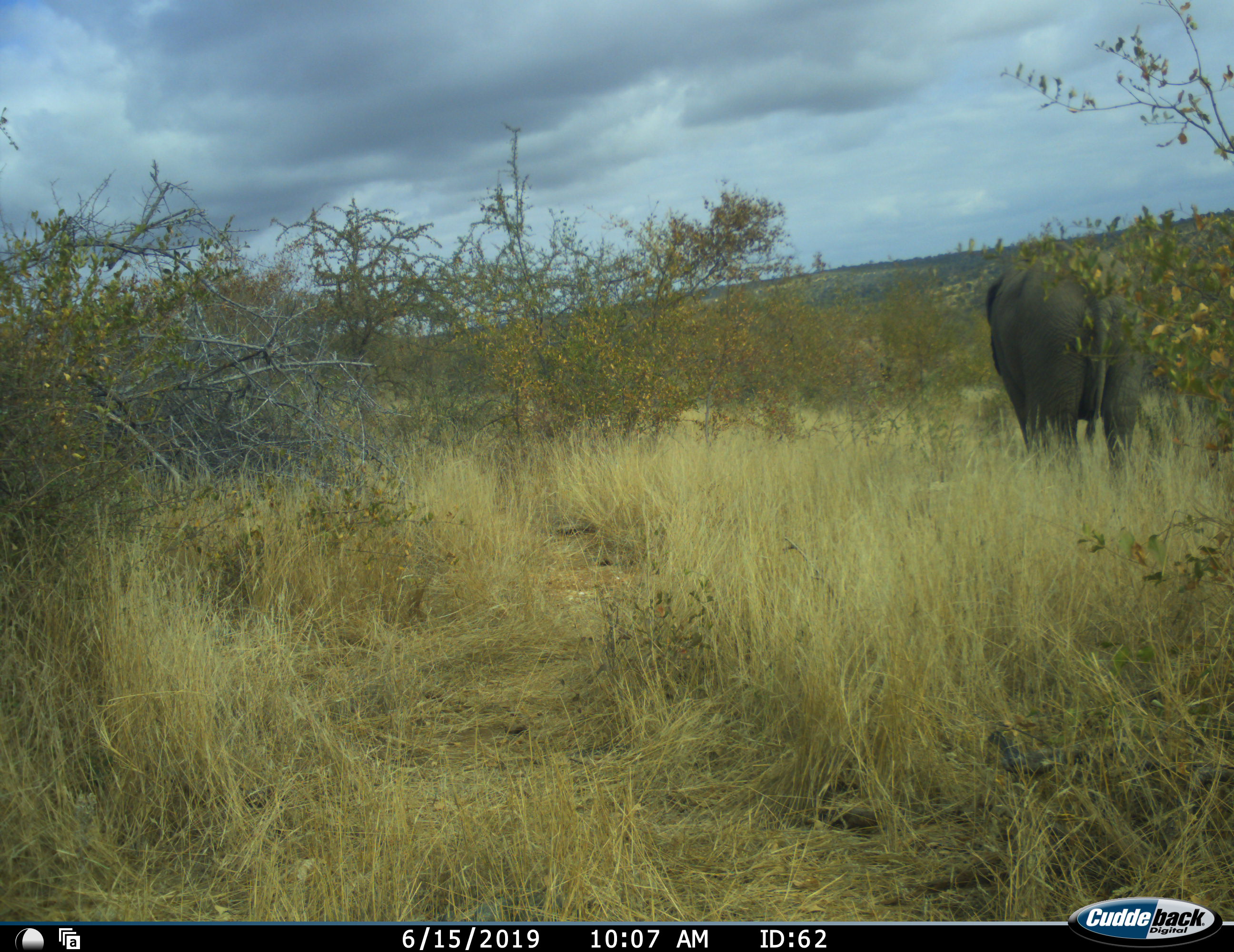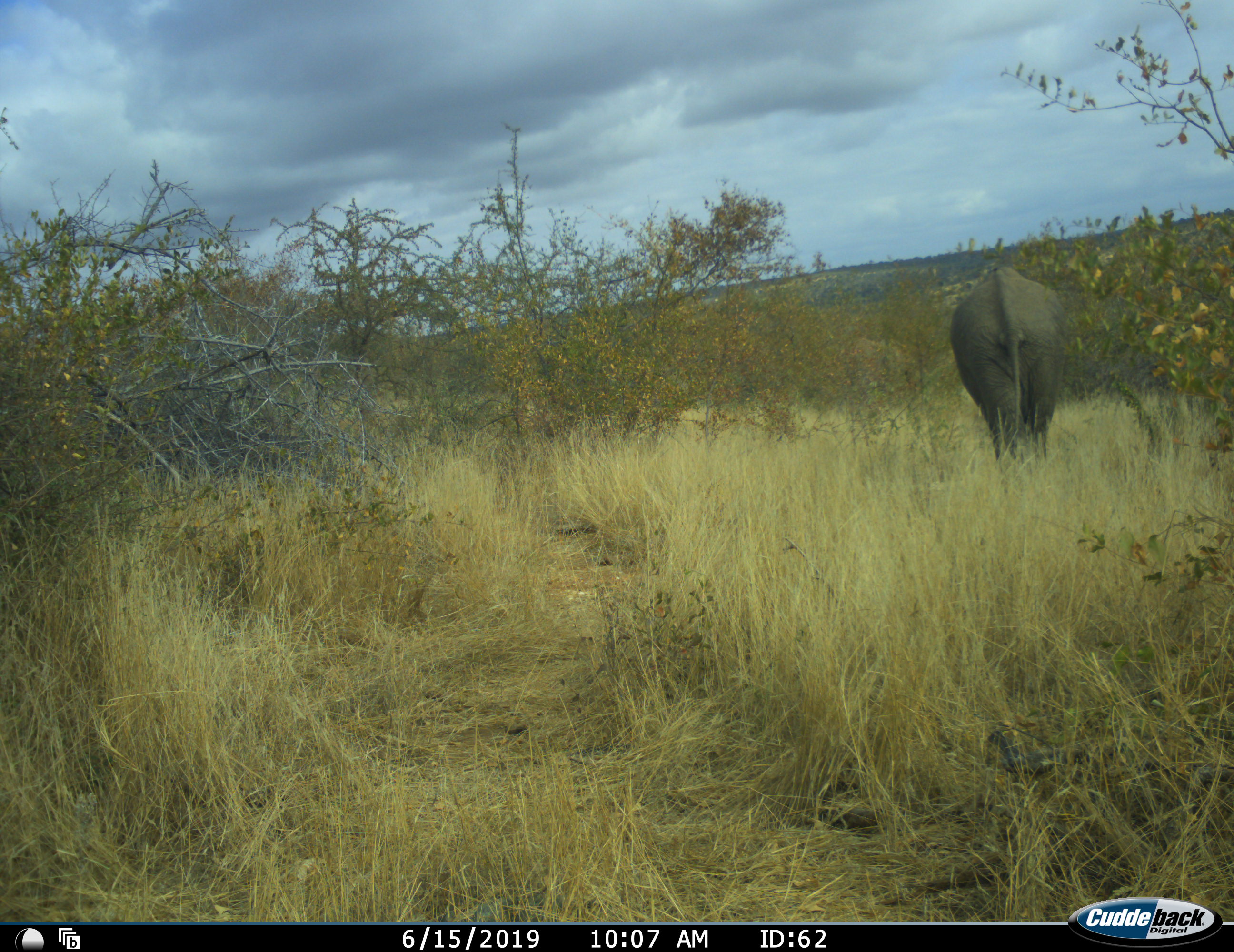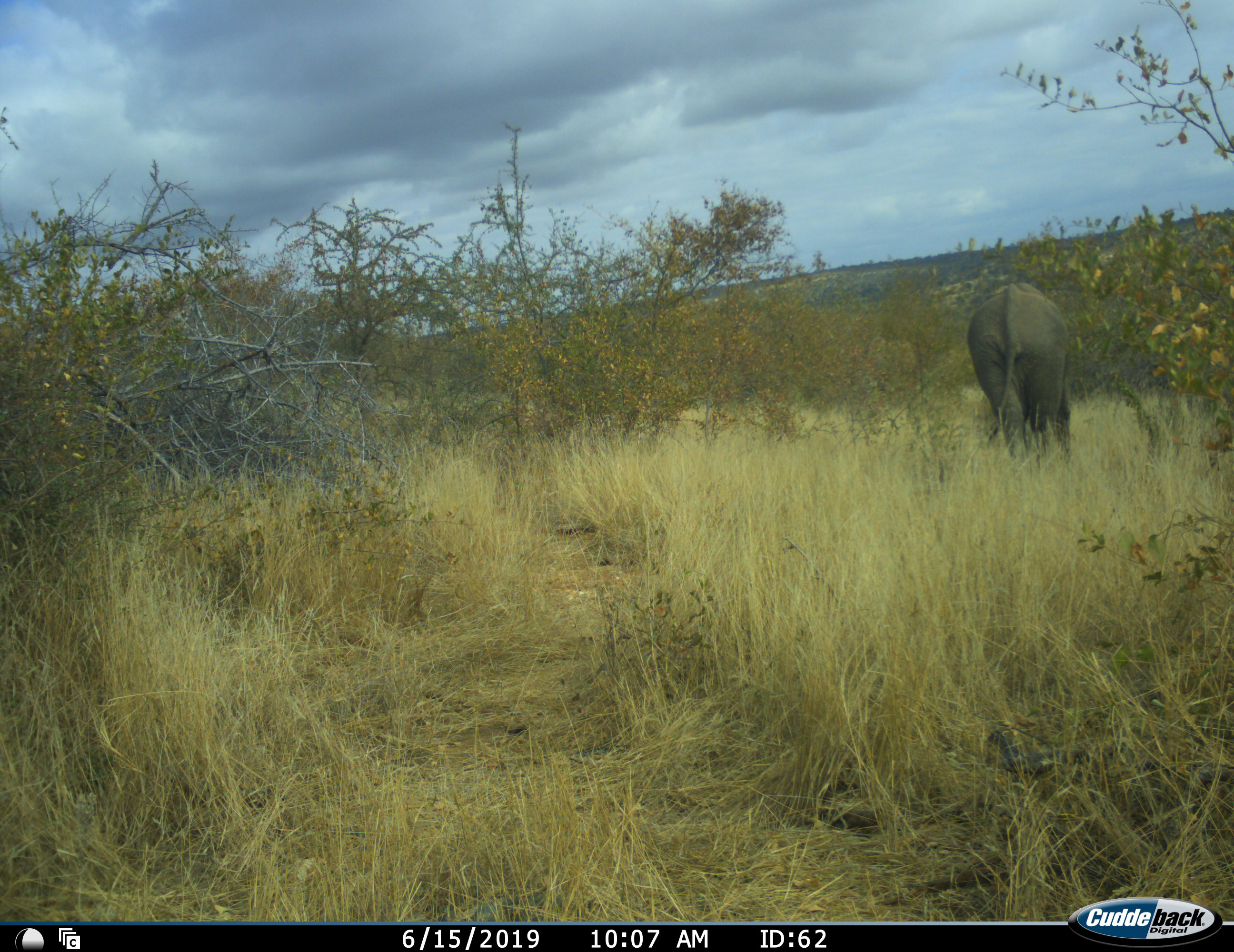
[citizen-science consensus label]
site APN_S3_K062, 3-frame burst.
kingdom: Animalia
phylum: Chordata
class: Mammalia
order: Proboscidea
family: Elephantidae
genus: Loxodonta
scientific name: Loxodonta africana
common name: african bush elephant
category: elephant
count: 1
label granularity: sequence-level